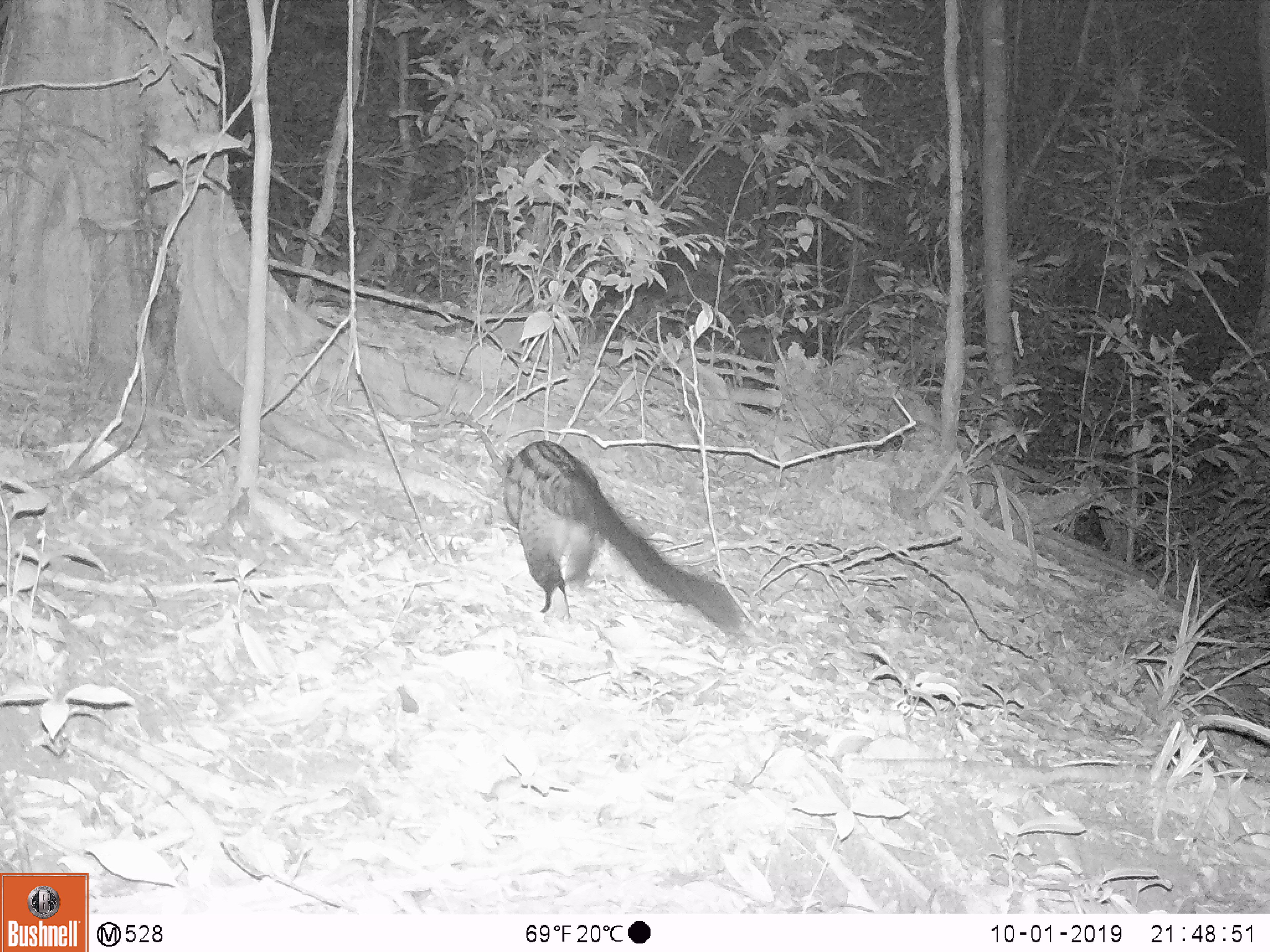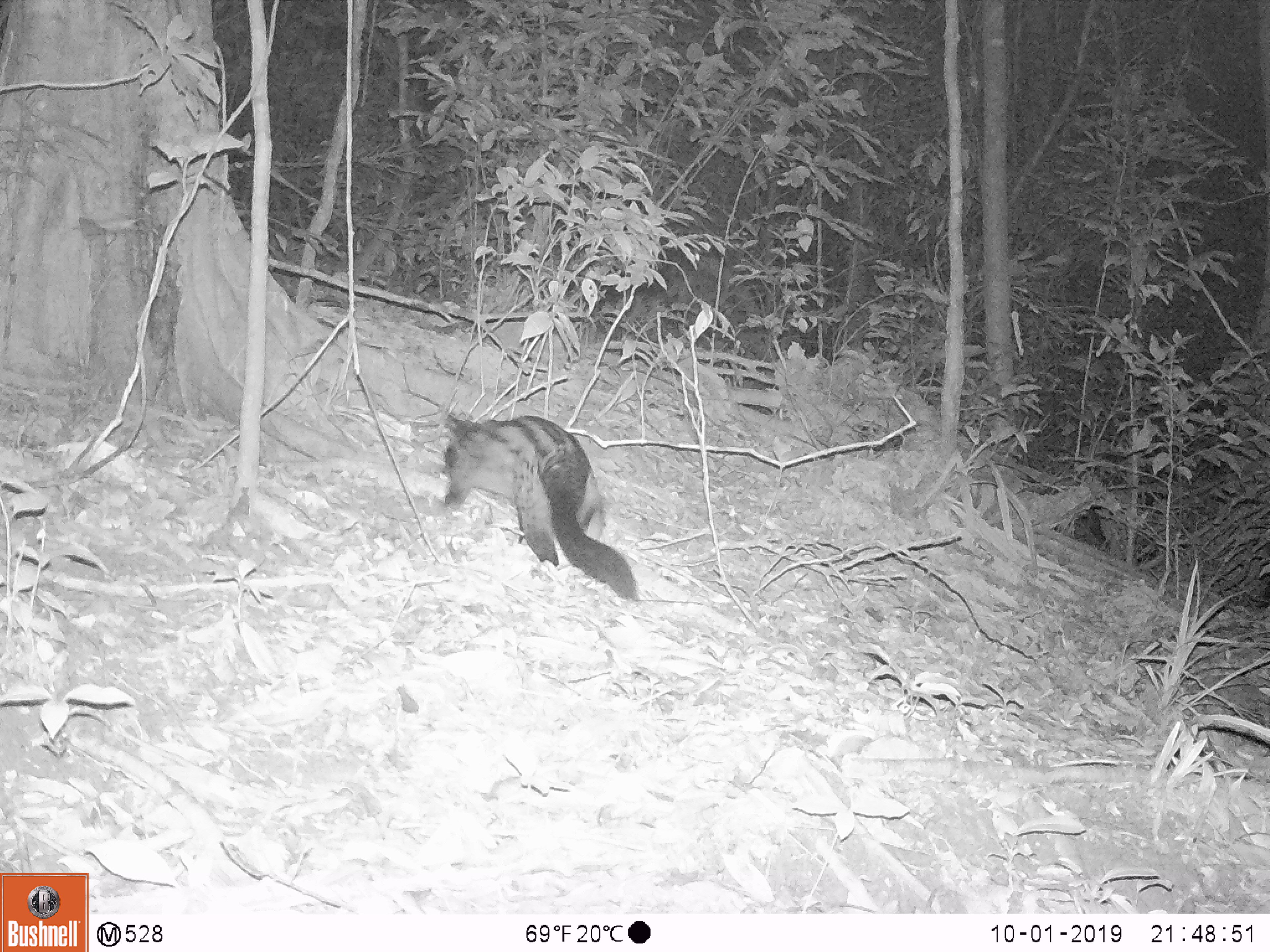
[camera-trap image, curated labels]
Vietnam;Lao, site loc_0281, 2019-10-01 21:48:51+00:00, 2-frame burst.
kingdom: Animalia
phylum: Chordata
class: Mammalia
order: Carnivora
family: Viverridae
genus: Paradoxurus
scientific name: Paradoxurus hermaphroditus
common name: common palm civet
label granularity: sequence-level